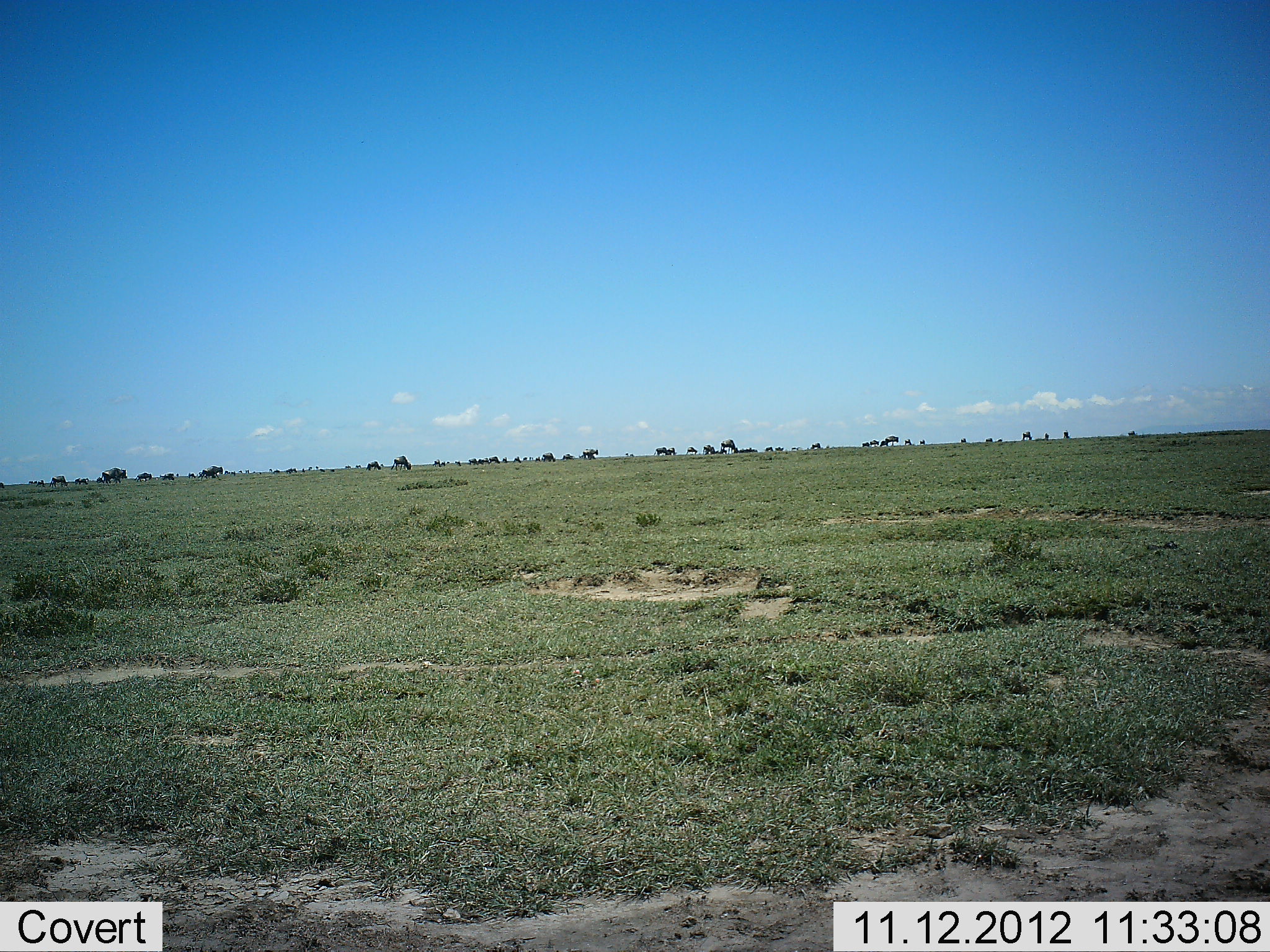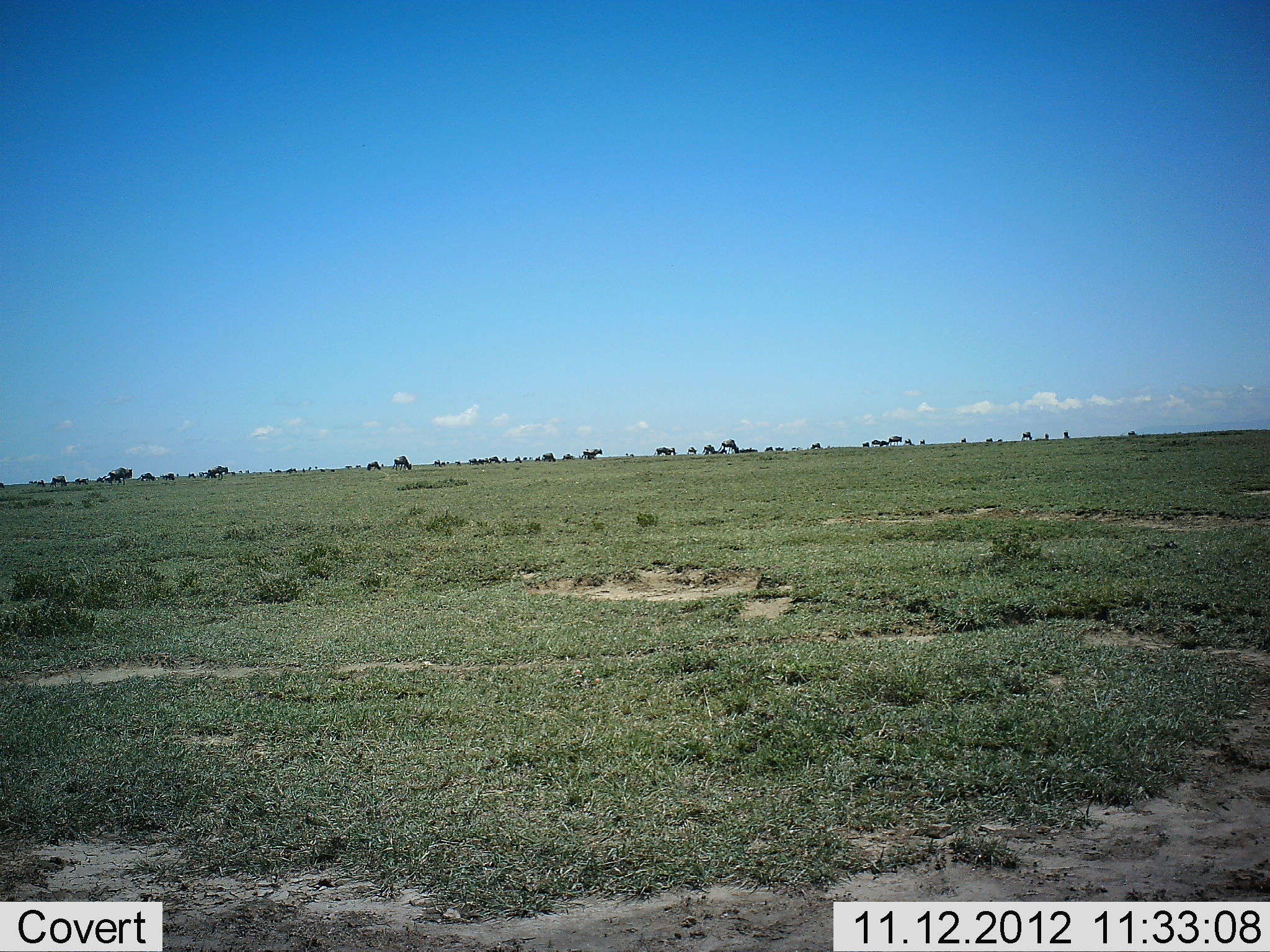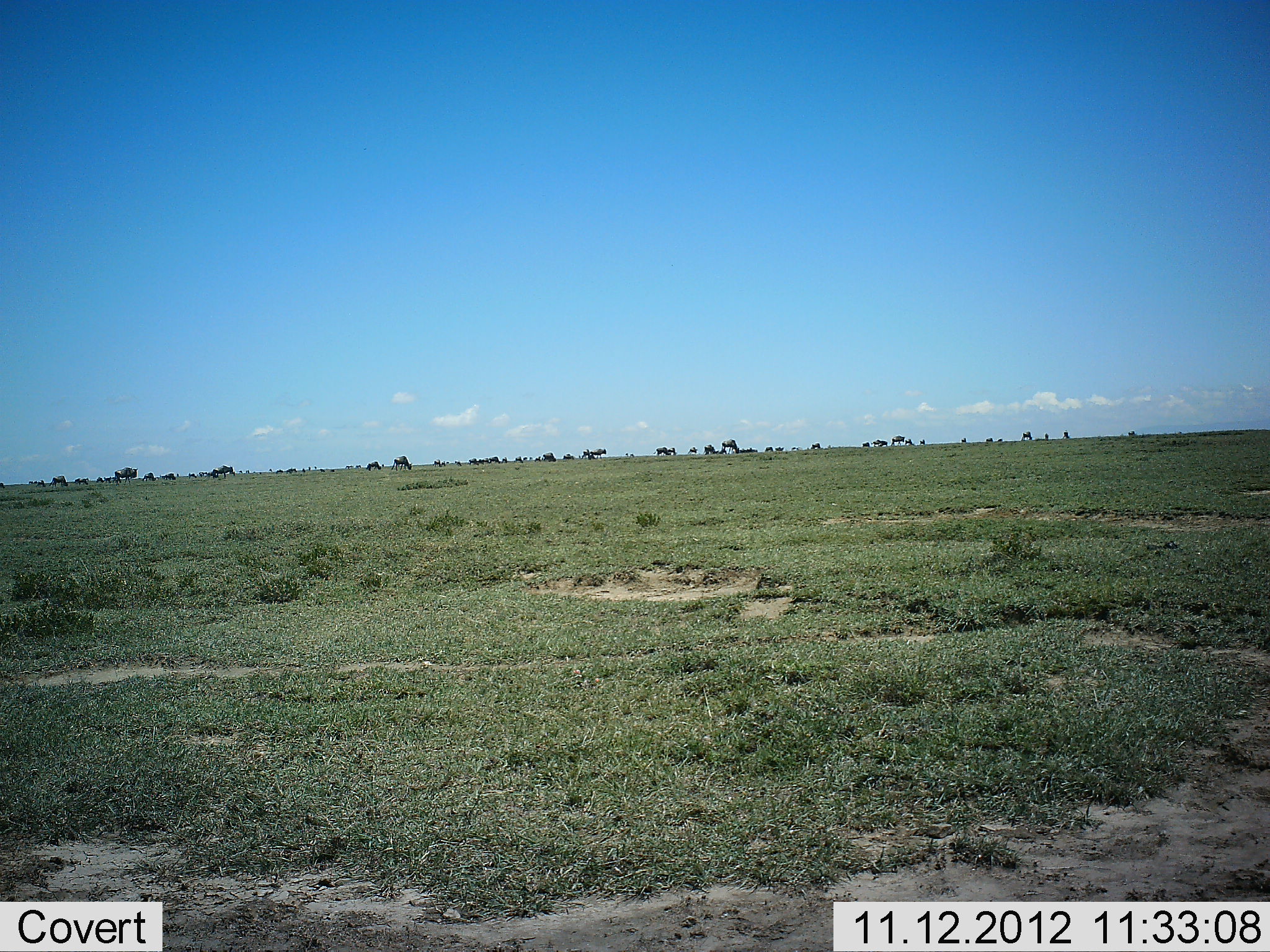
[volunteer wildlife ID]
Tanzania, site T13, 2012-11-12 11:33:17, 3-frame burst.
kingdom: Animalia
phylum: Chordata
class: Mammalia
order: Artiodactyla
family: Bovidae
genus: Connochaetes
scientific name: Connochaetes taurinus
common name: blue wildebeest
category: wildebeest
Wildebeest (blue wildebeest) (Connochaetes taurinus), count 11-50. Behavior (volunteer vote fractions): standing 60%, resting 0%, moving 90%, interacting 0%. Young present (vote fraction): 0%. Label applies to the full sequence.